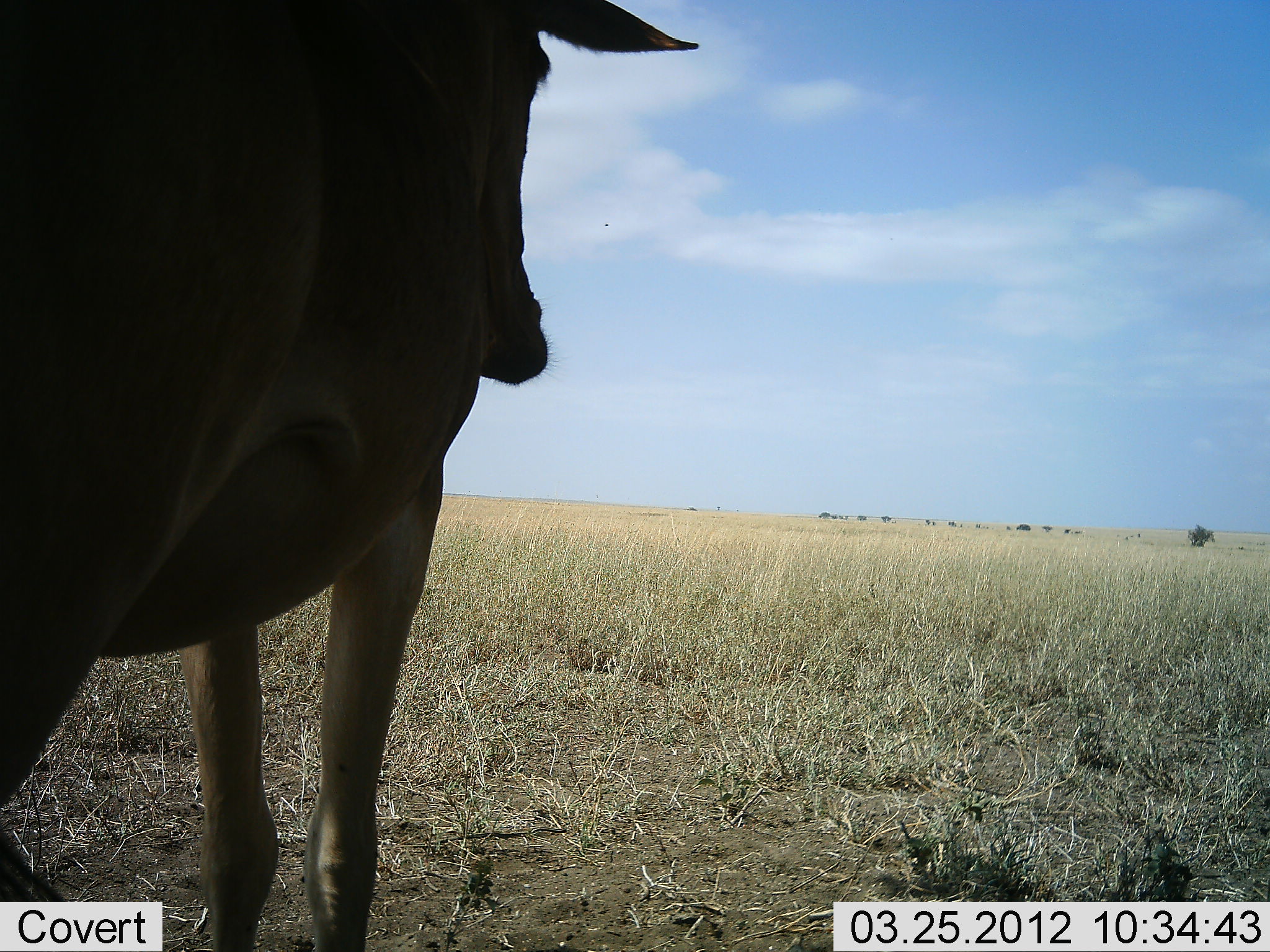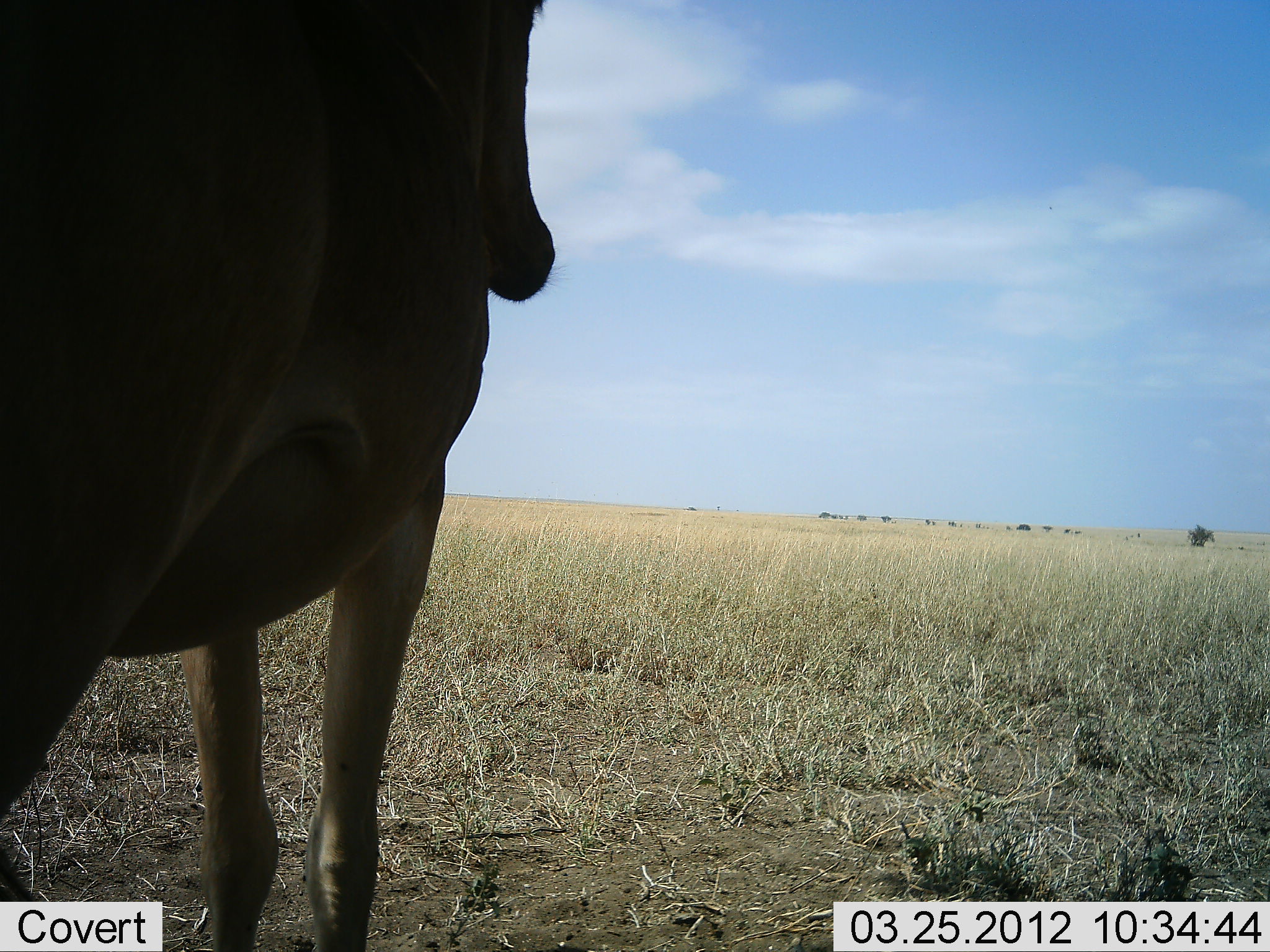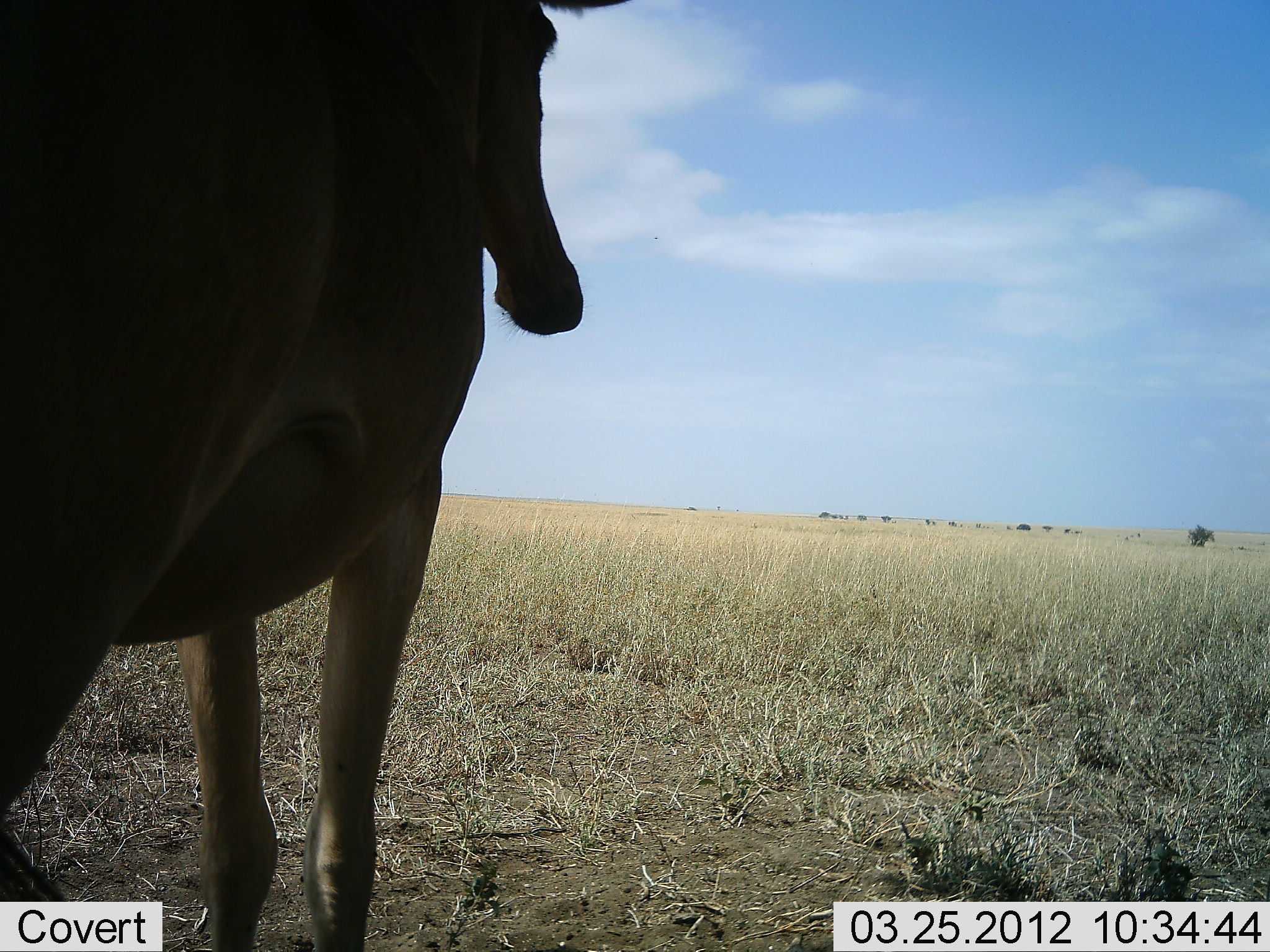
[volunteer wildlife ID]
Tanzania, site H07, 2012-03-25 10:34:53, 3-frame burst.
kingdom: Animalia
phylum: Chordata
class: Mammalia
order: Artiodactyla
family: Bovidae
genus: Alcelaphus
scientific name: Alcelaphus buselaphus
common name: hartebeest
Hartebeest (Alcelaphus buselaphus), count 1. Behavior (volunteer vote fractions): standing 100%, resting 0%, moving 0%, interacting 0%. Young present (vote fraction): 0%. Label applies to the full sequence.